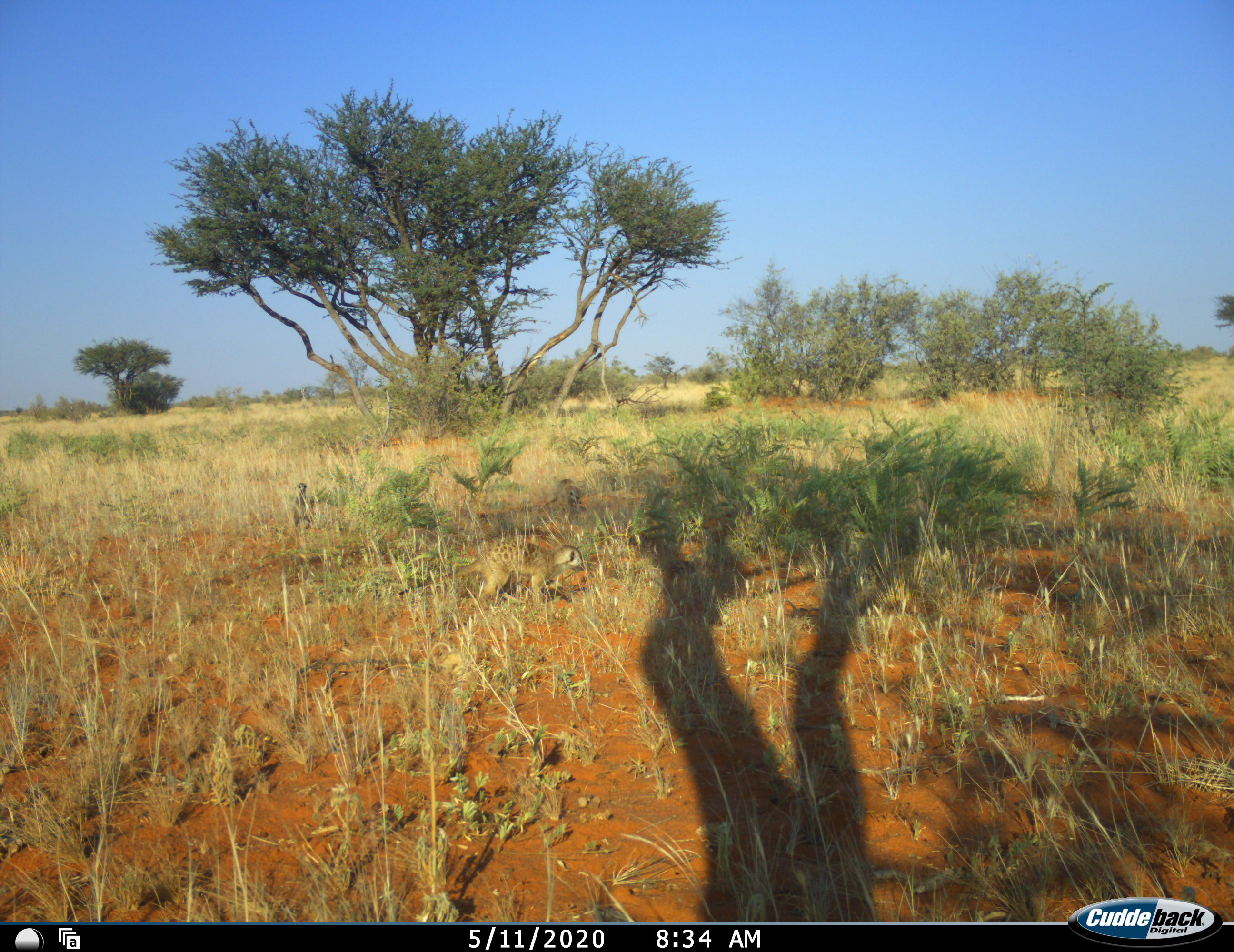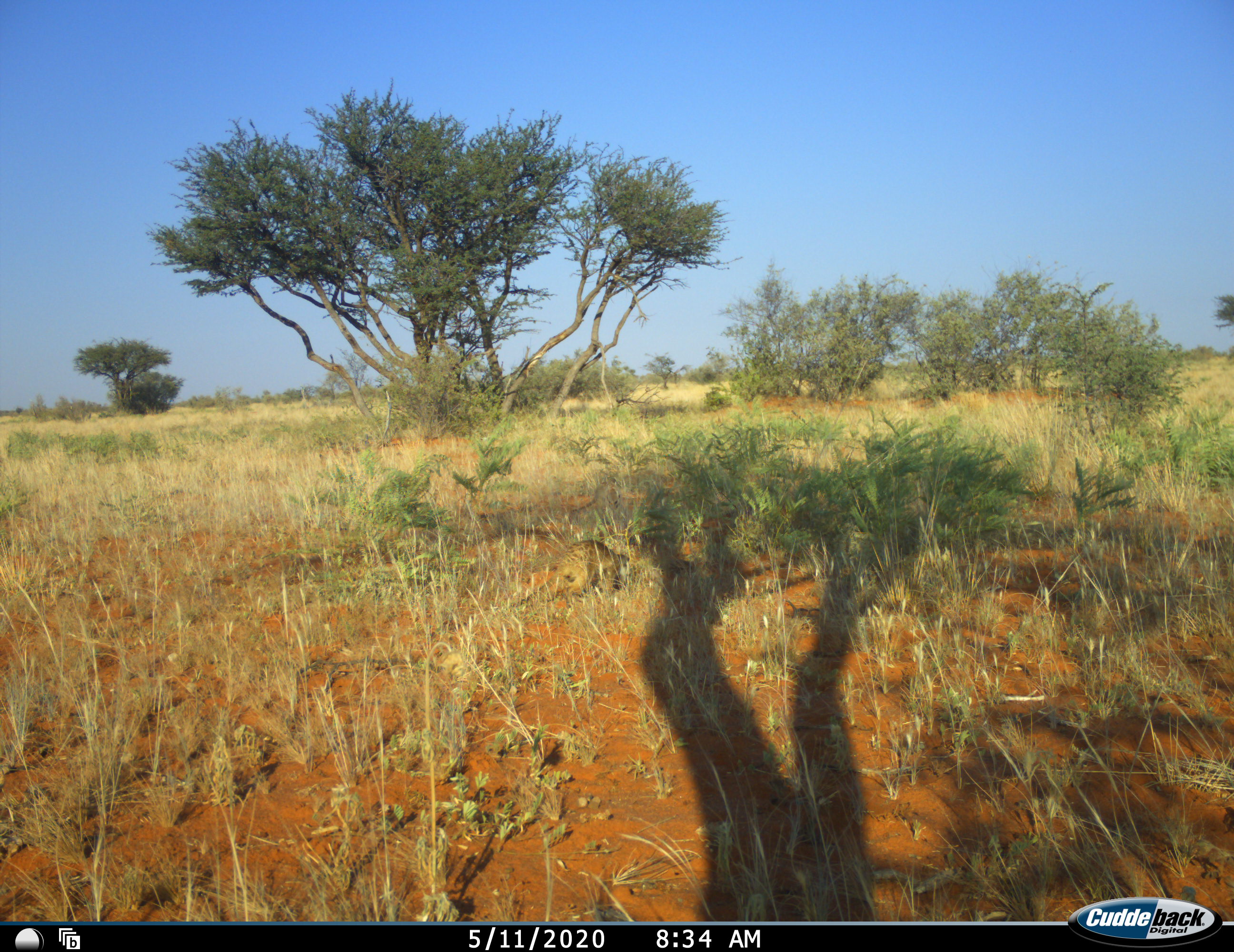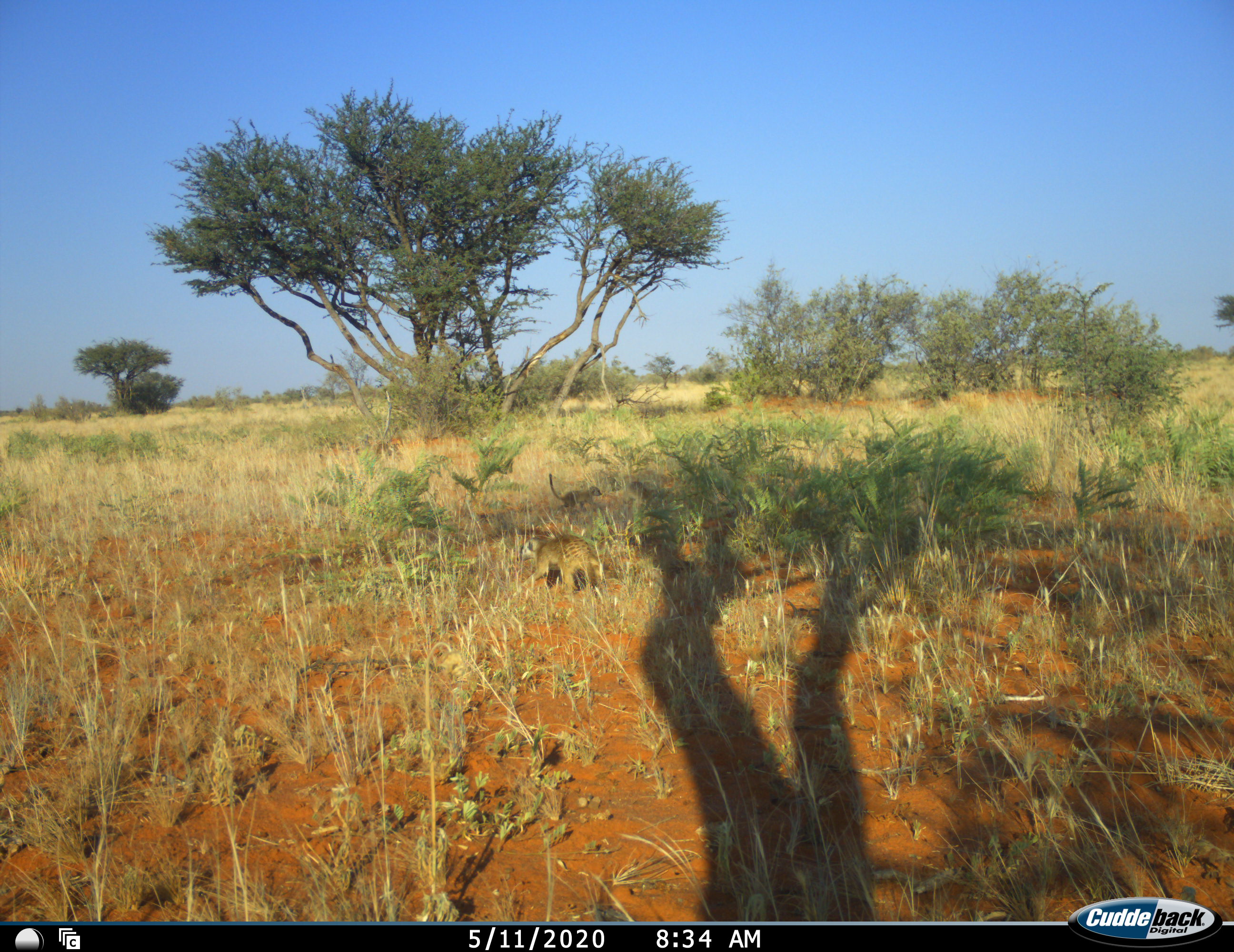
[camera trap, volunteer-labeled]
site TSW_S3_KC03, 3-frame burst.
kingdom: Animalia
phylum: Chordata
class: Mammalia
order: Carnivora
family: Herpestidae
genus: Suricata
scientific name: Suricata suricatta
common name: meerkat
Meerkat (Suricata suricatta), count 4. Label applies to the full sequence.